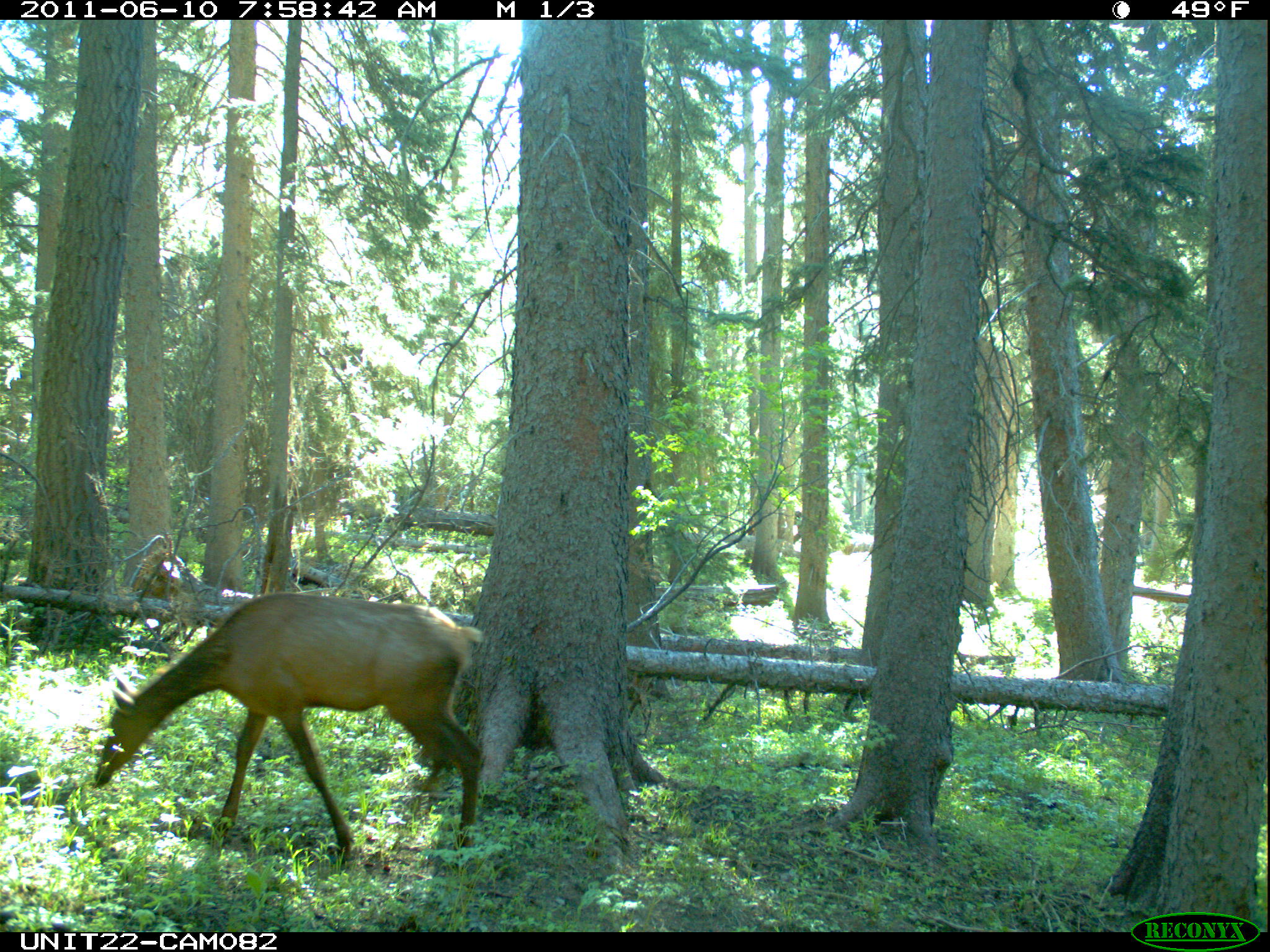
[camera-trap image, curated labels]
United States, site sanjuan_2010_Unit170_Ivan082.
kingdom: Animalia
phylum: Chordata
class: Mammalia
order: Artiodactyla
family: Cervidae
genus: Cervus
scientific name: Cervus elaphus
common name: red deer